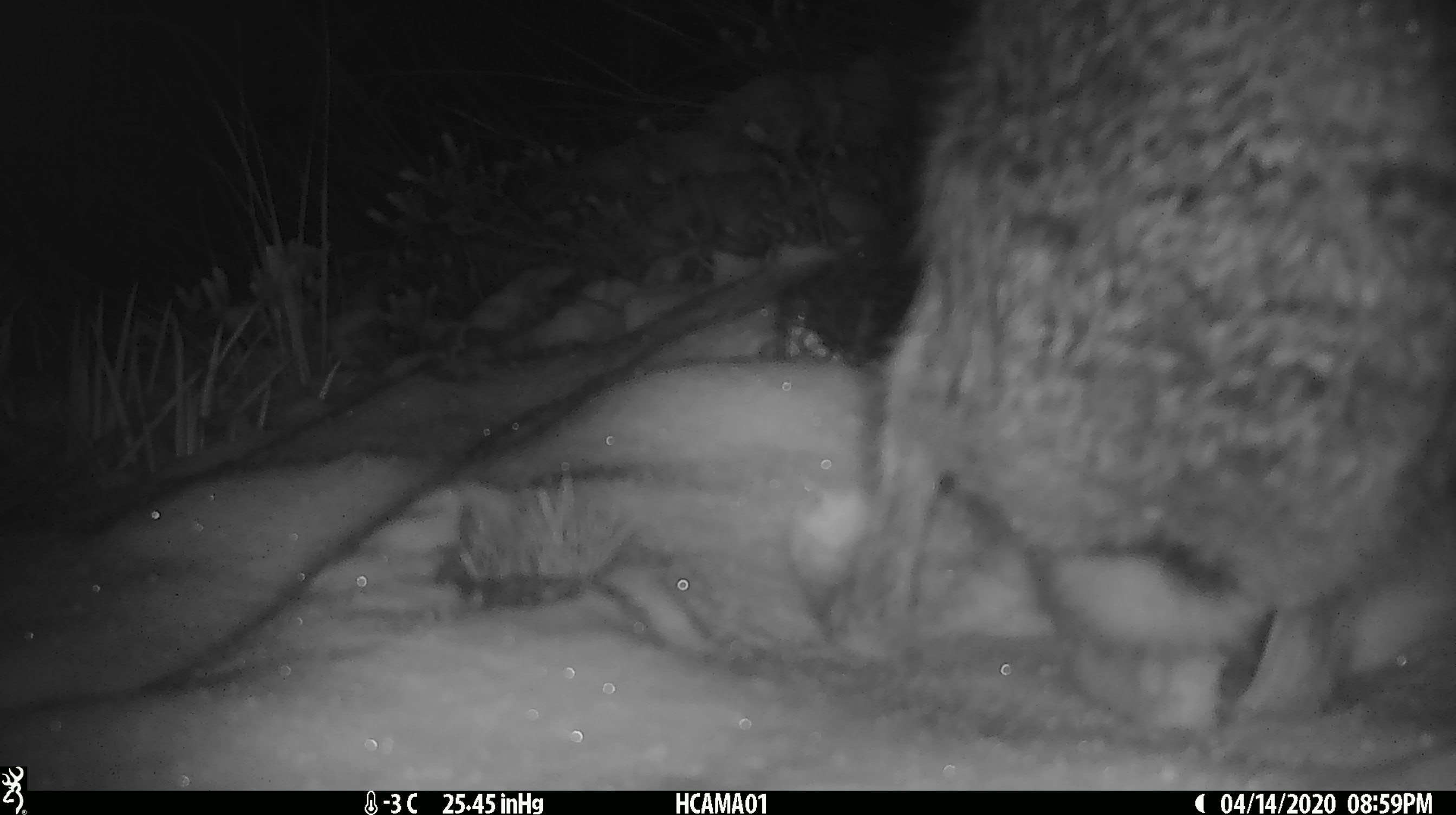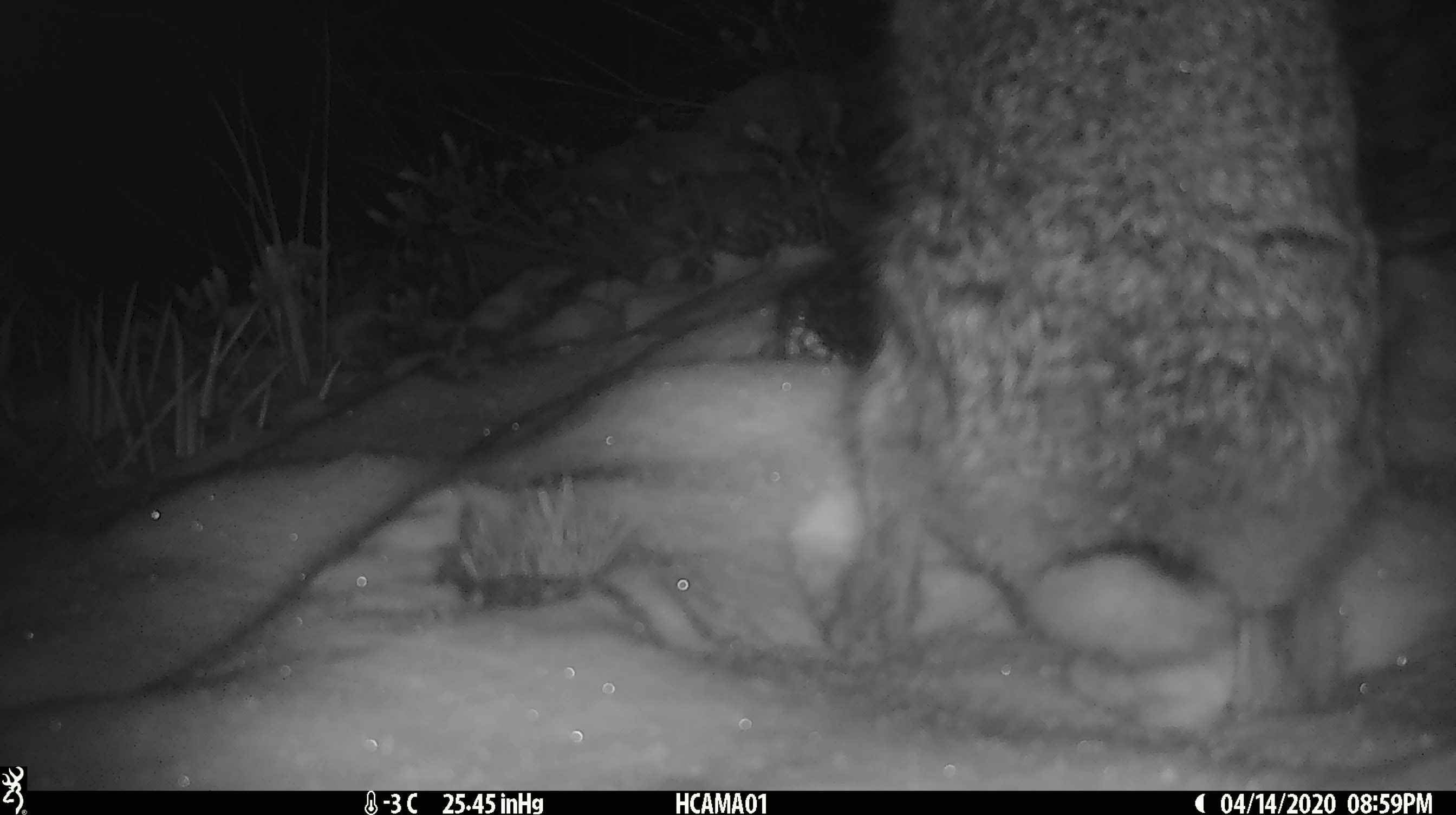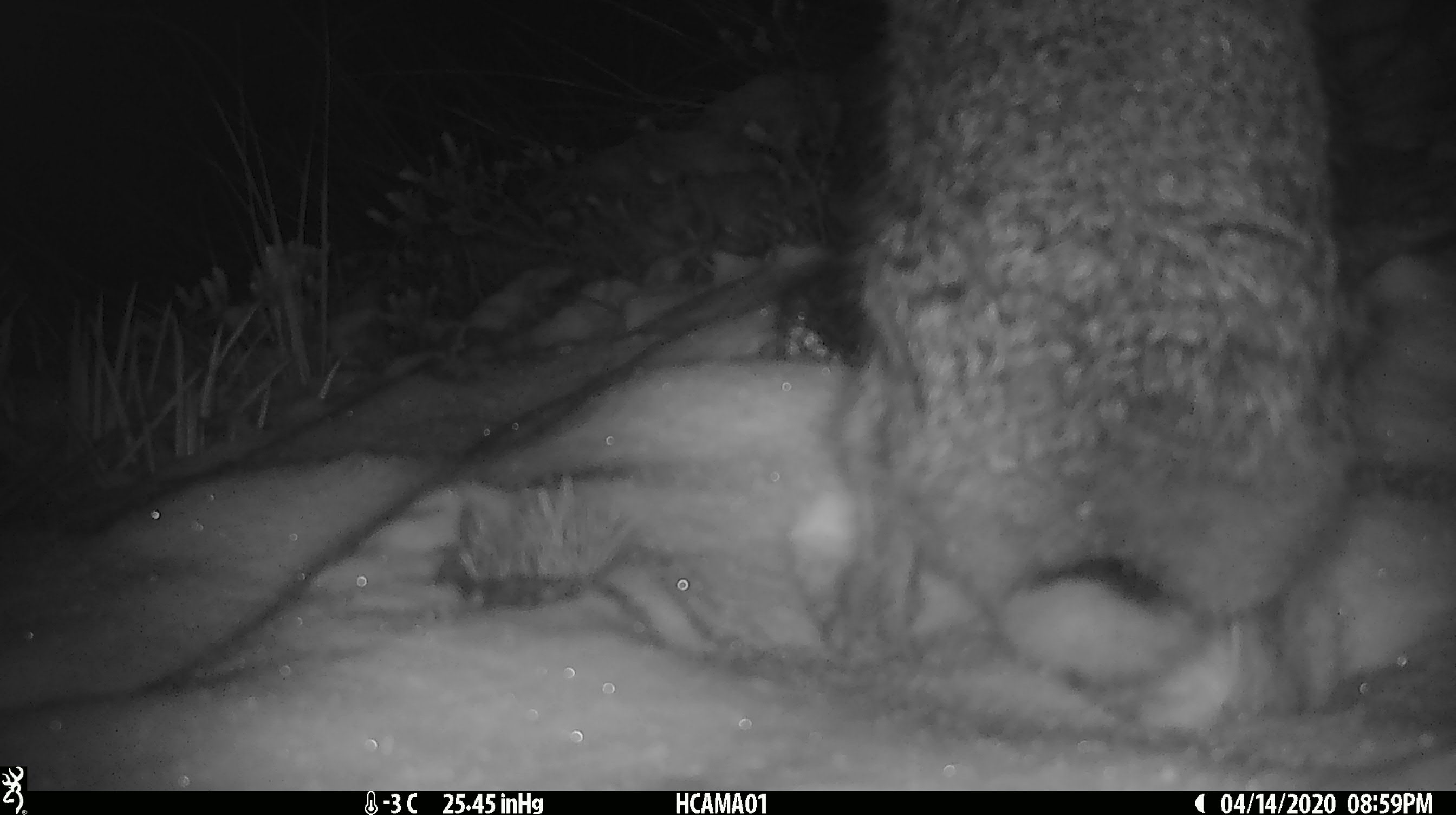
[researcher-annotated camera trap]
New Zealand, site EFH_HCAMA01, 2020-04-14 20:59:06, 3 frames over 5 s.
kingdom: Animalia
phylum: Chordata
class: Mammalia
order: Lagomorpha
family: Leporidae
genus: Lepus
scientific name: Lepus europaeus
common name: brown hare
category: hare